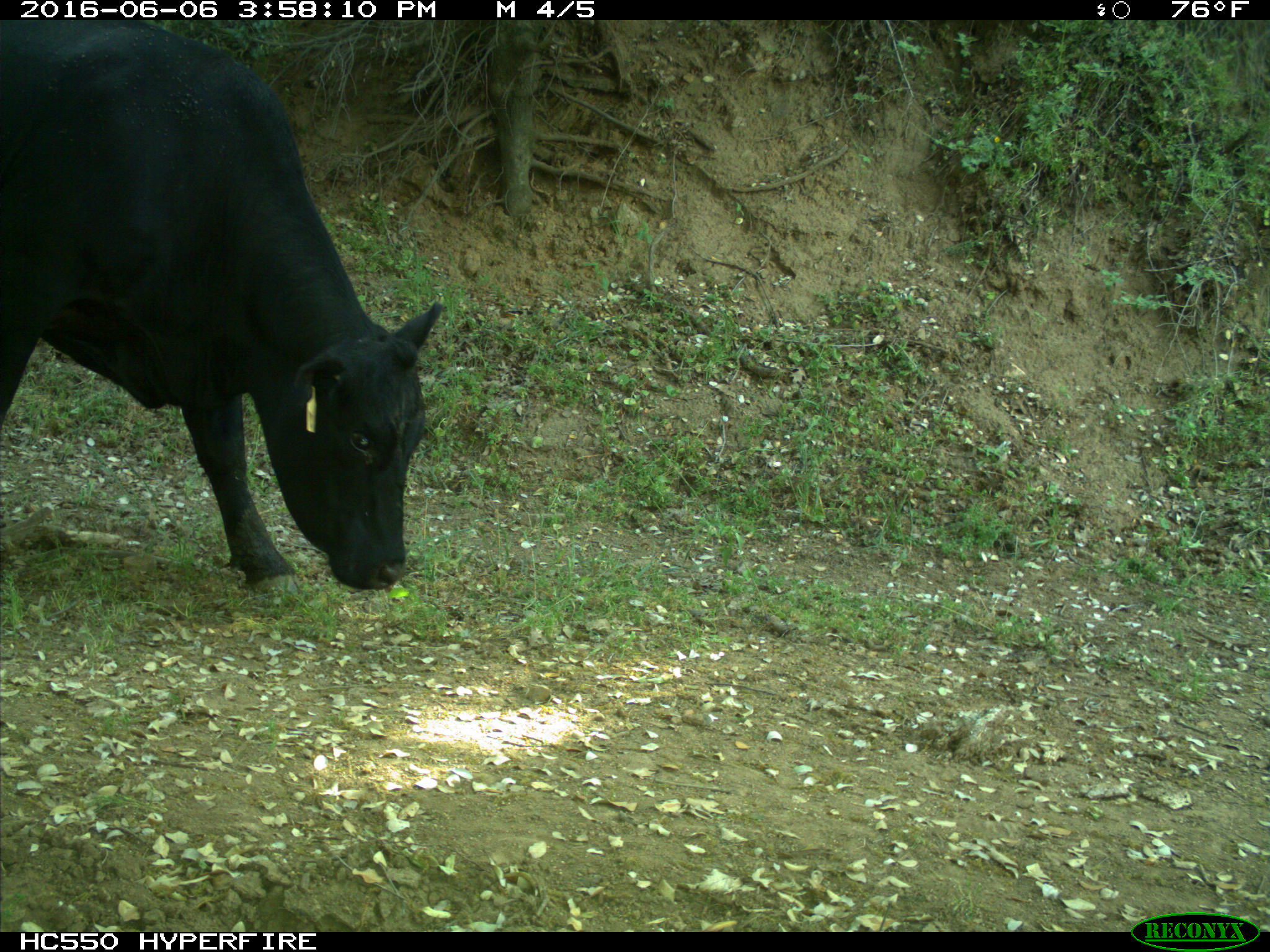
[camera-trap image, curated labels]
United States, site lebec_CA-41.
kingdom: Animalia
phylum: Chordata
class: Mammalia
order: Artiodactyla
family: Bovidae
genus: Bos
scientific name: Bos taurus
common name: domestic cow